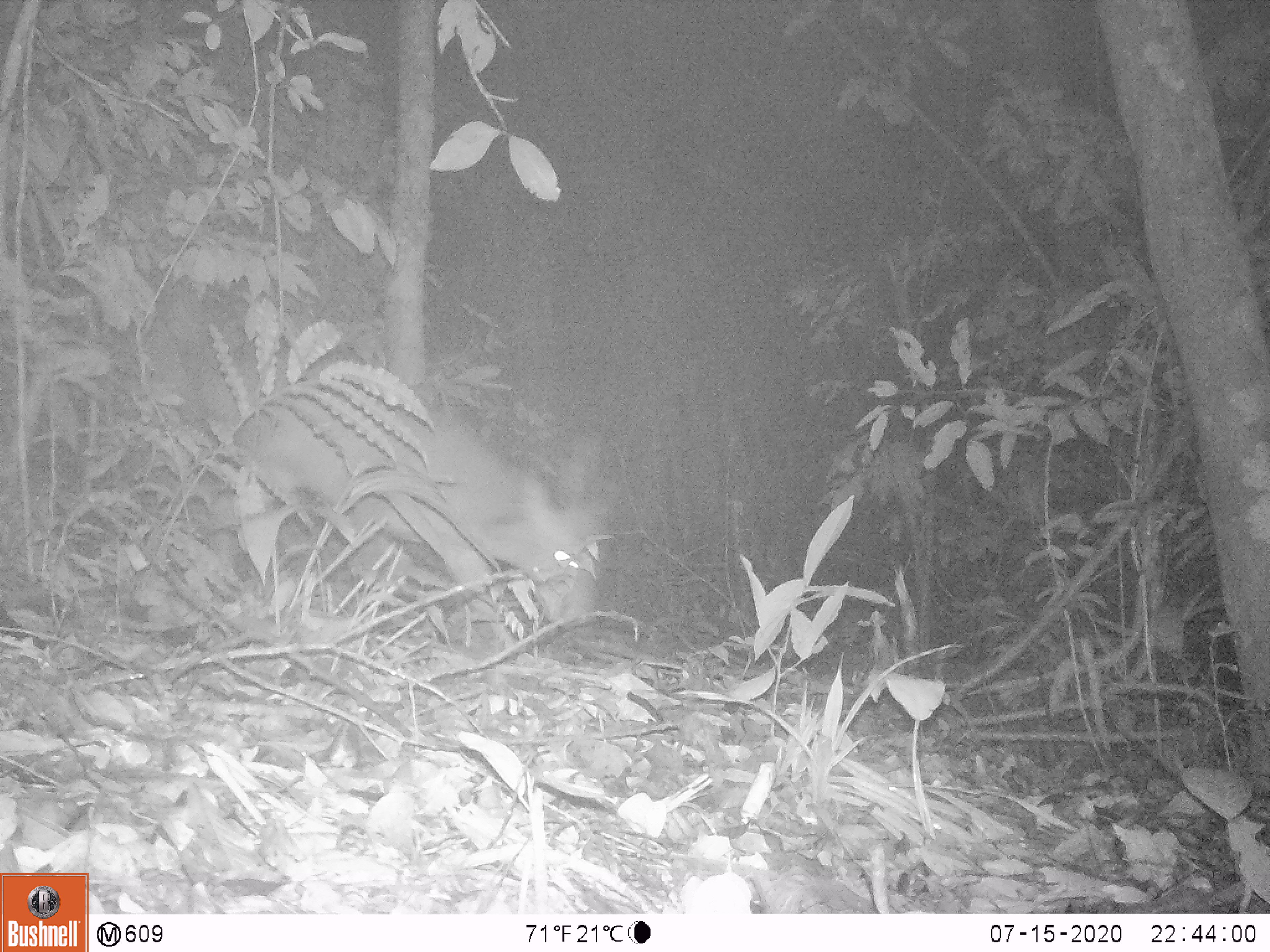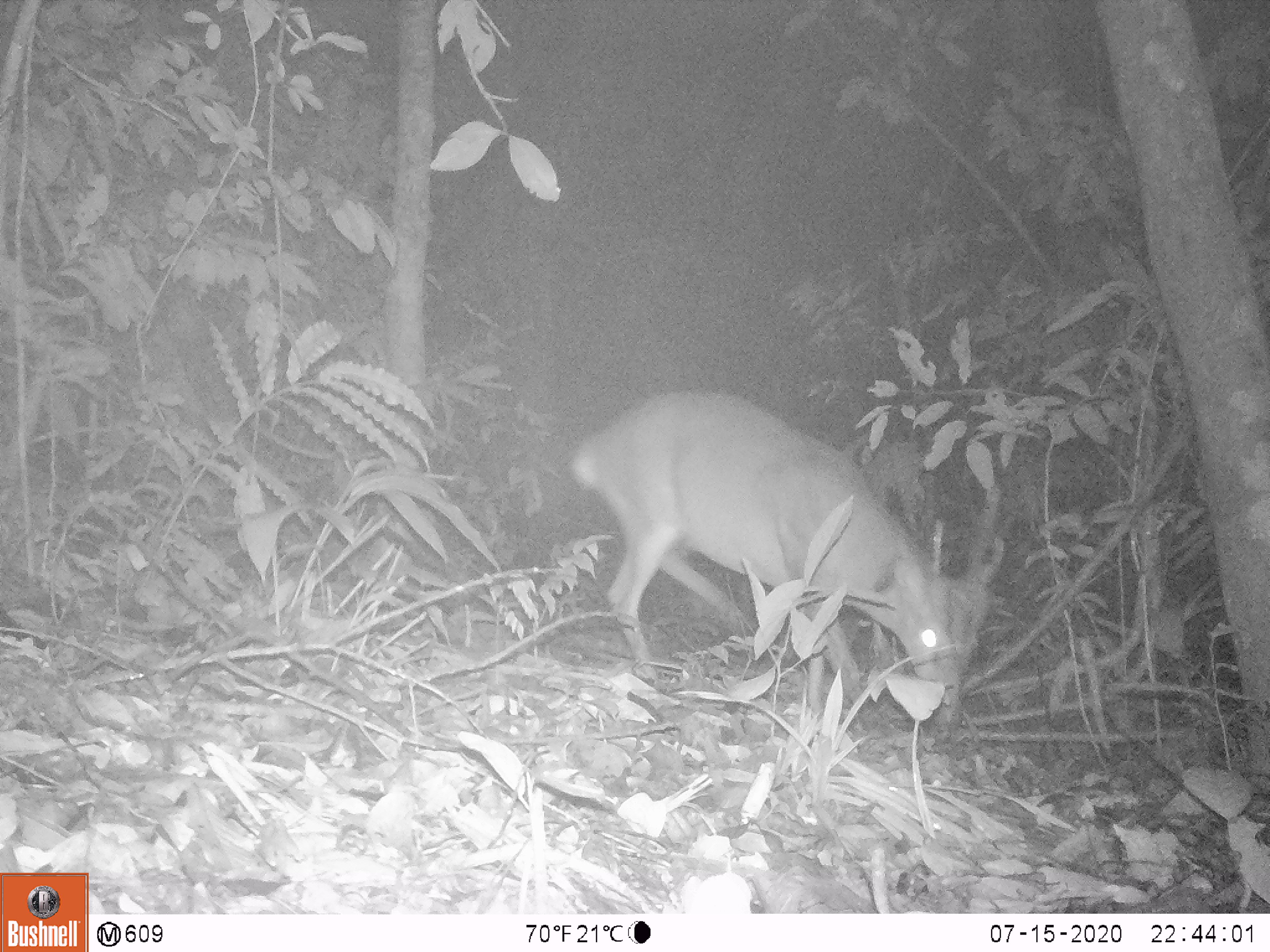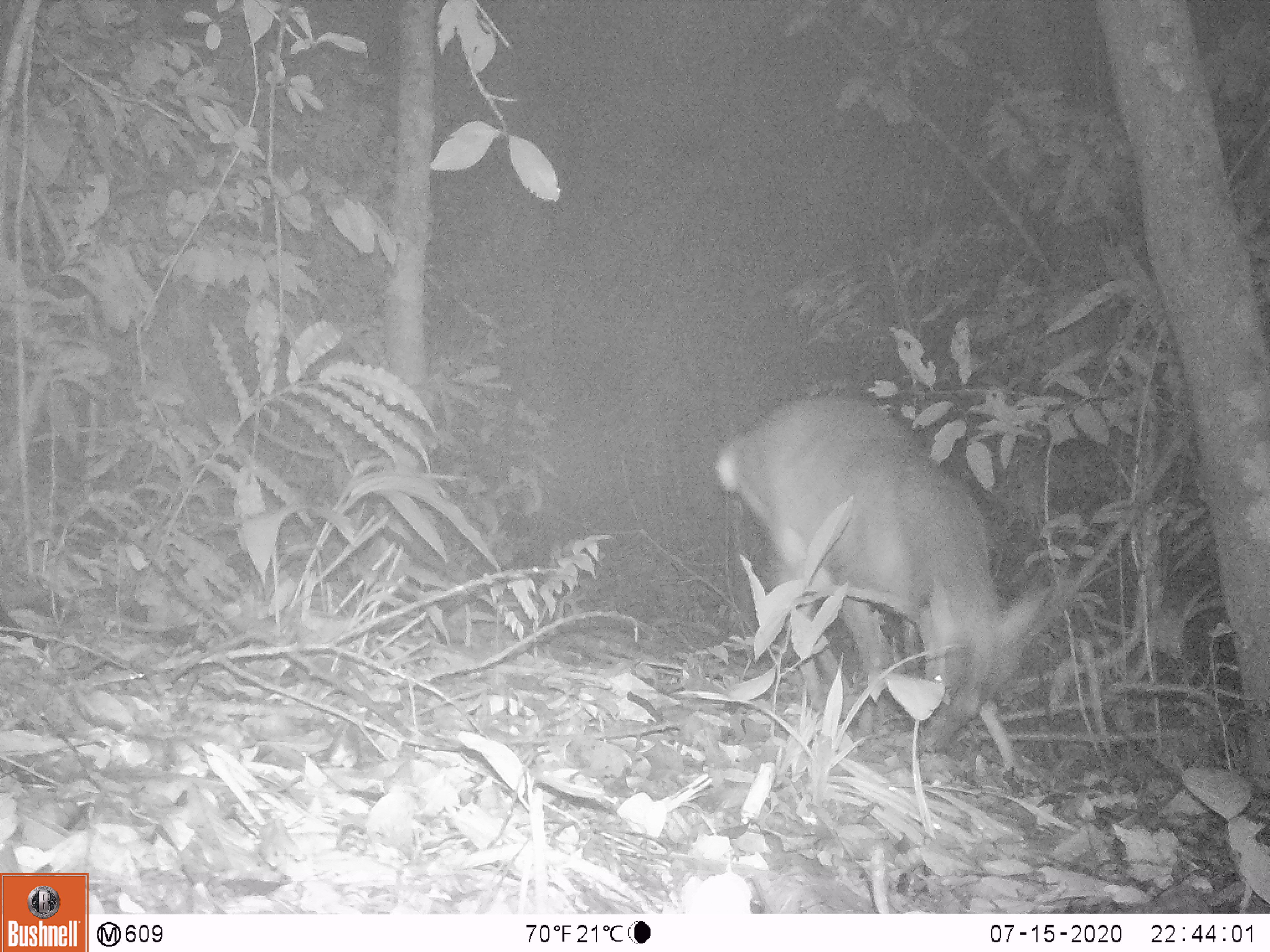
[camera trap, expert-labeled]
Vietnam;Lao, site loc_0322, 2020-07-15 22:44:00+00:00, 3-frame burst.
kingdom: Animalia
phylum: Chordata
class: Mammalia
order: Artiodactyla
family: Cervidae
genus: Muntiacus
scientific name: Muntiacus vuquangensis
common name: large-antlered muntjac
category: large antlered muntjac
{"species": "large antlered muntjac (large-antlered muntjac) (Muntiacus vuquangensis)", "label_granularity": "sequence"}